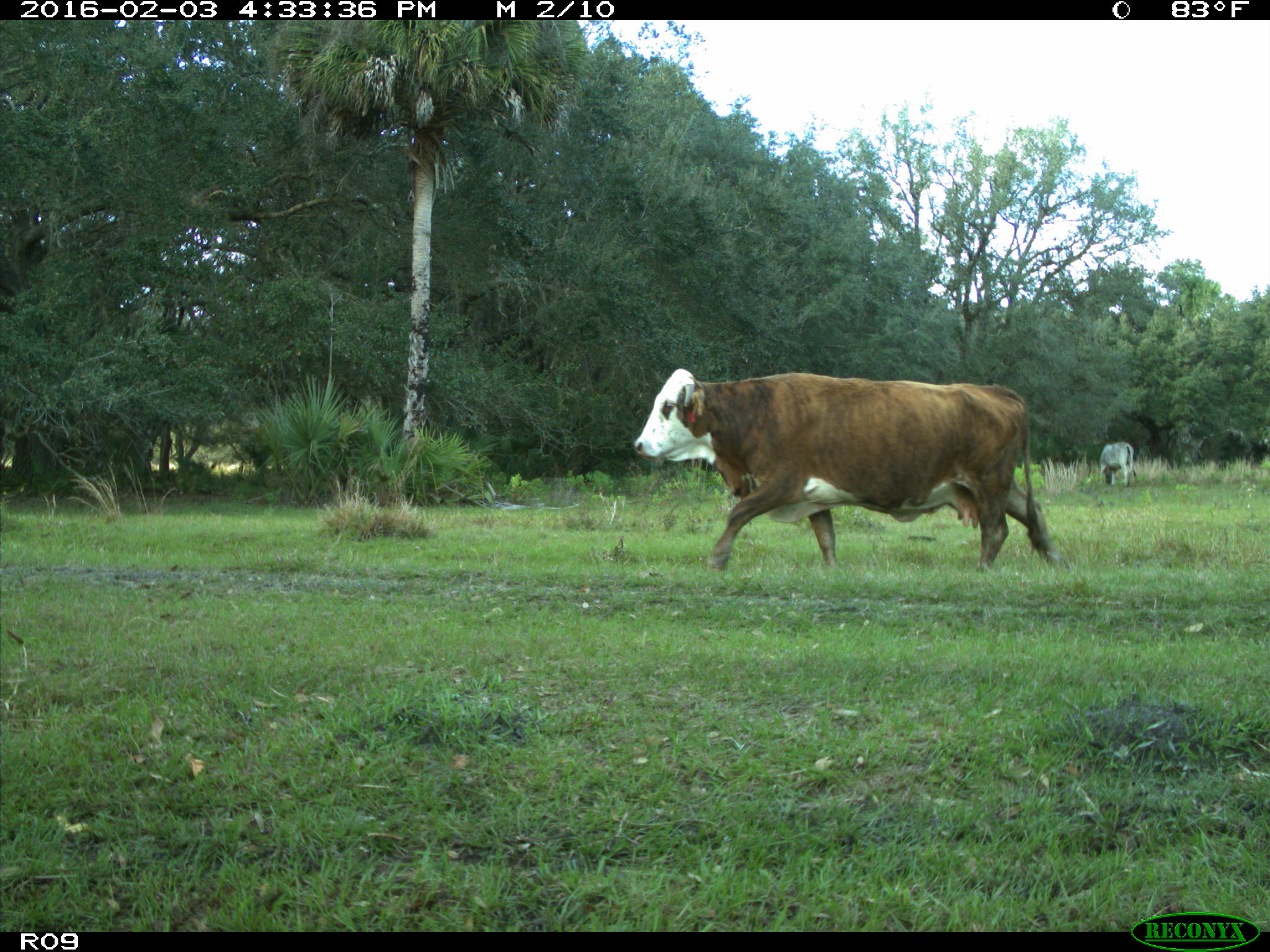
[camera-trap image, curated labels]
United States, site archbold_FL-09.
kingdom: Animalia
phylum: Chordata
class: Mammalia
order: Artiodactyla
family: Bovidae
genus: Bos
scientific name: Bos taurus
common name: domestic cow